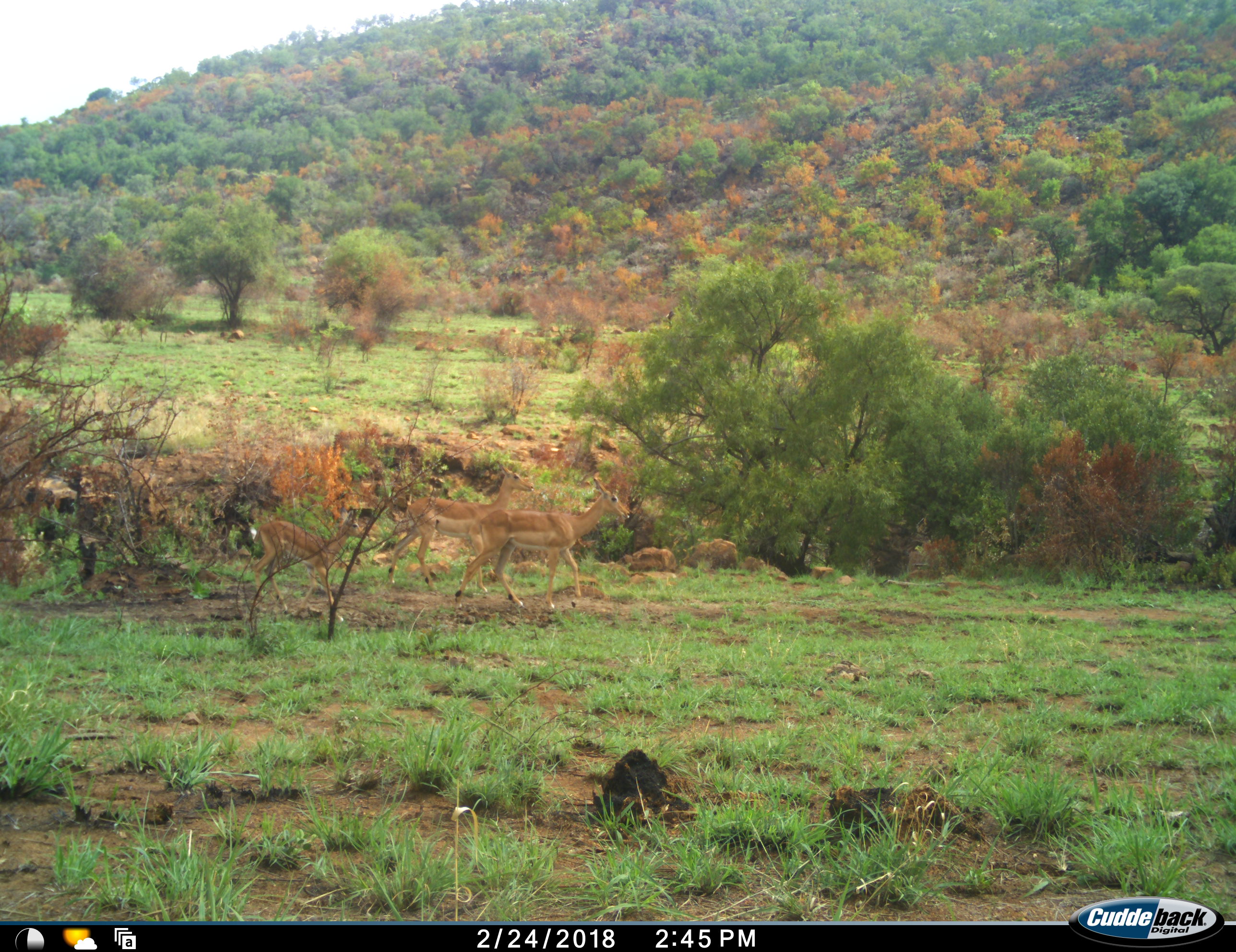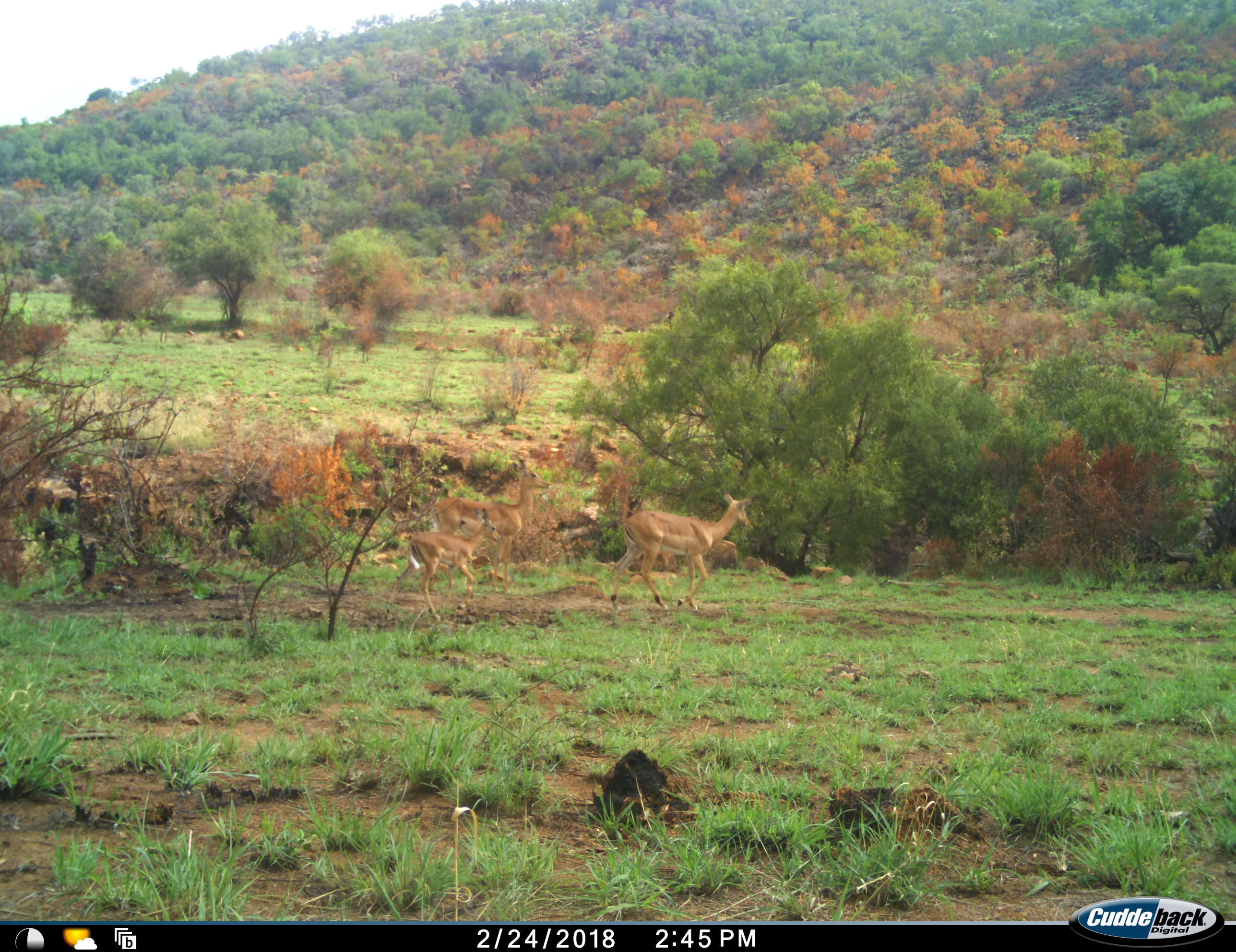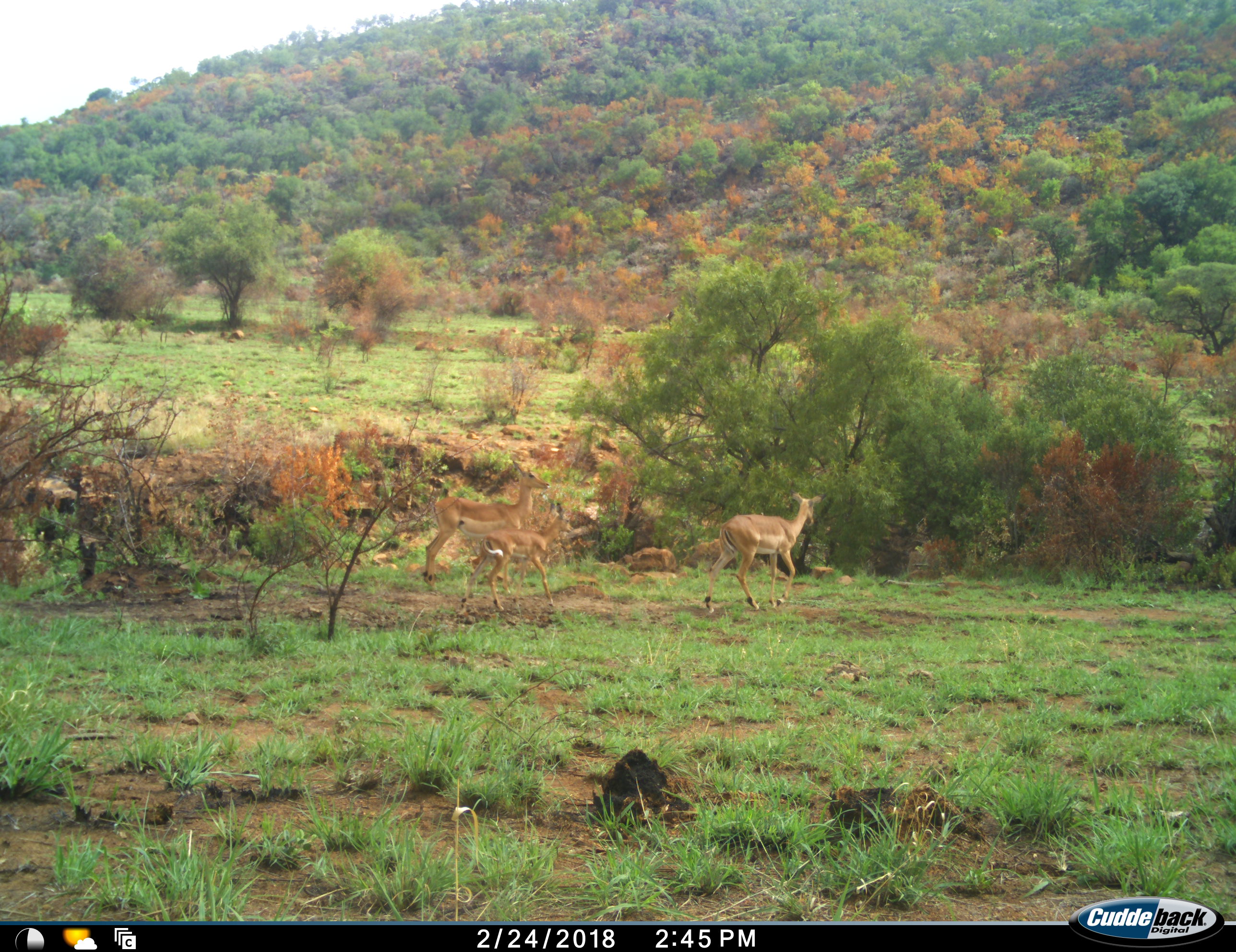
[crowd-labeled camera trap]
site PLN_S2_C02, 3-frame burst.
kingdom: Animalia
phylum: Chordata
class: Mammalia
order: Artiodactyla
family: Bovidae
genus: Aepyceros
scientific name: Aepyceros melampus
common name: impala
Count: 3.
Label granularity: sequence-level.